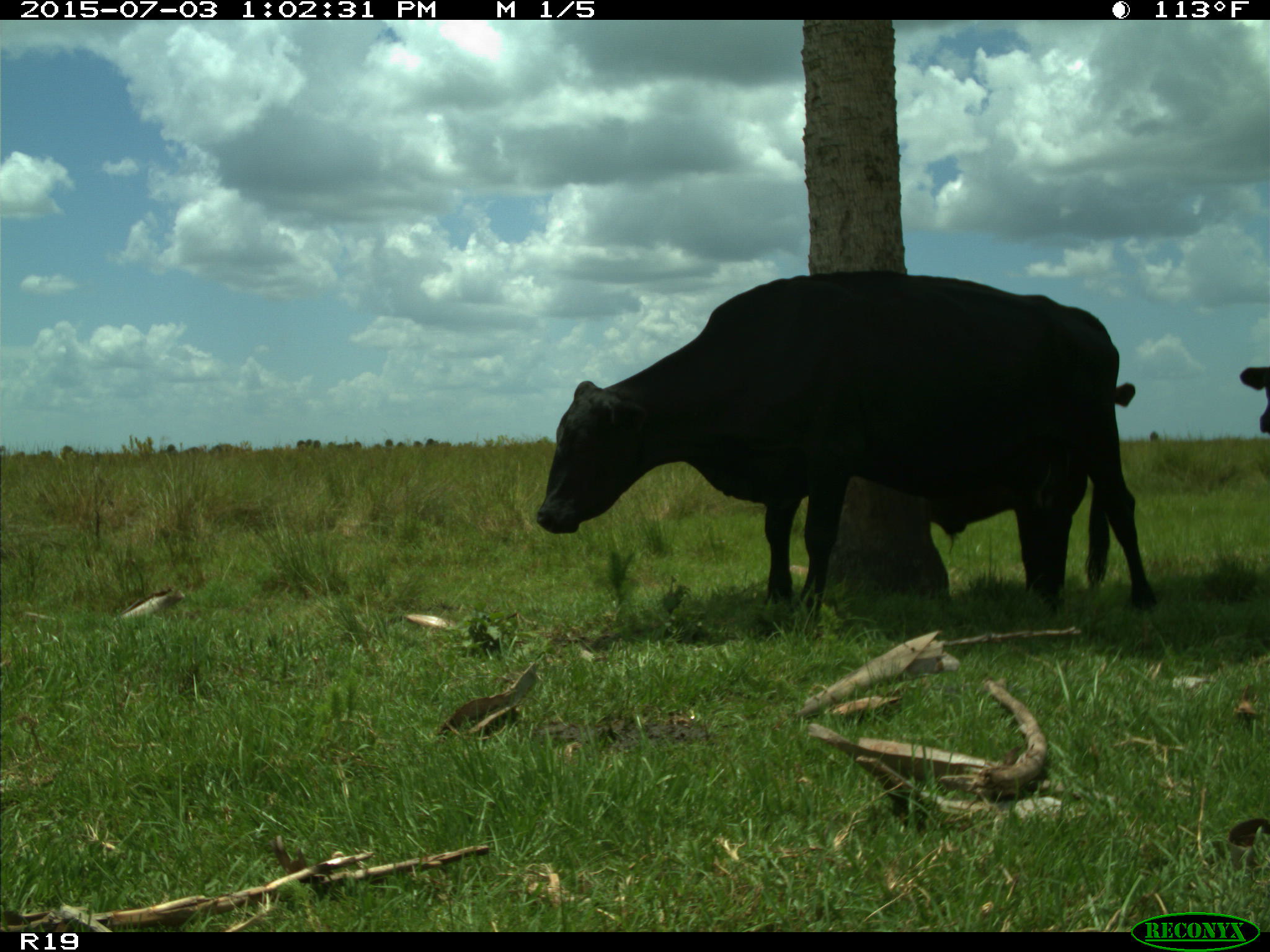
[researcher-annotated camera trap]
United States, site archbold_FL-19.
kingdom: Animalia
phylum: Chordata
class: Mammalia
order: Artiodactyla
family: Bovidae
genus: Bos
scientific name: Bos taurus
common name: domestic cow